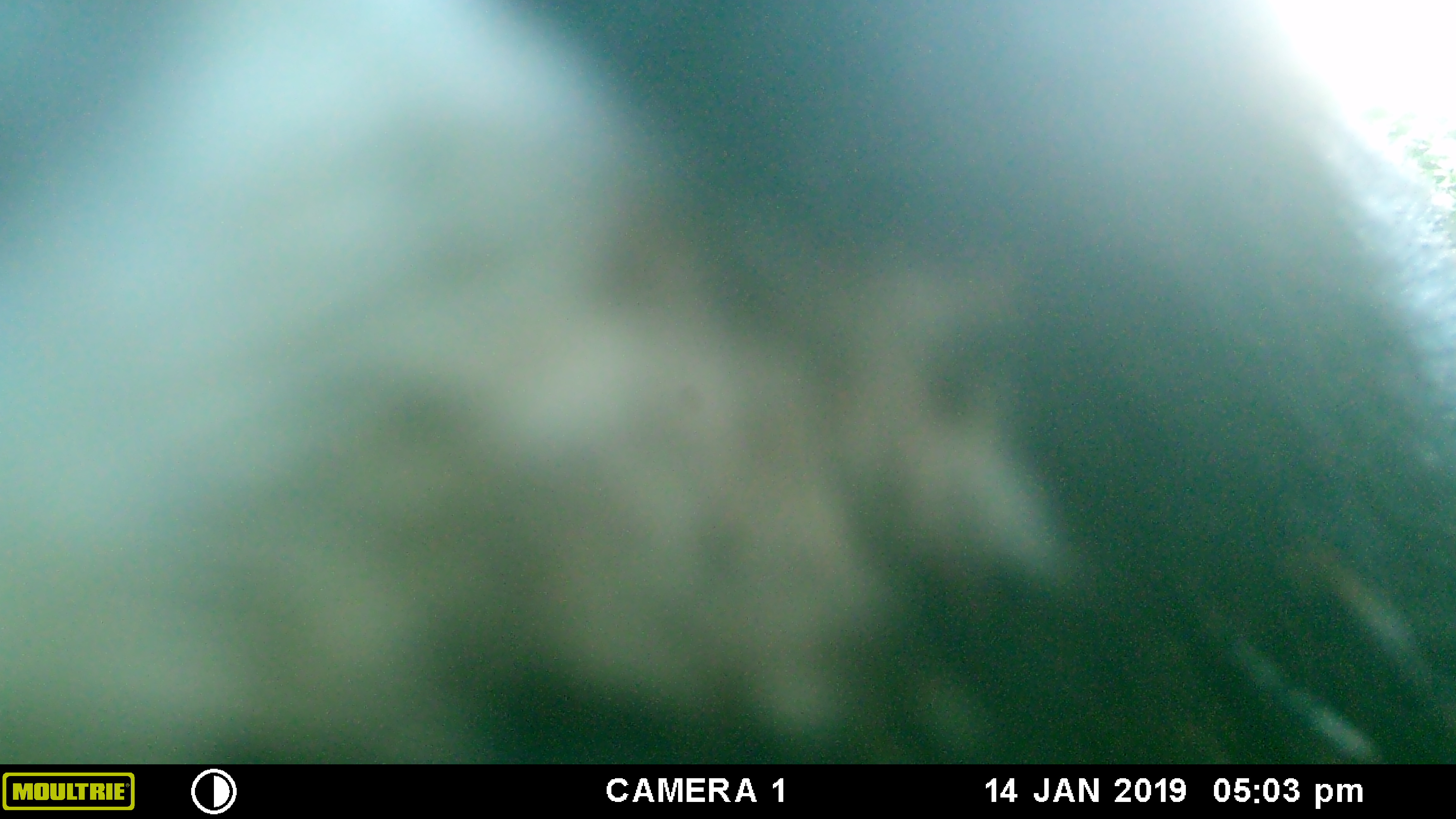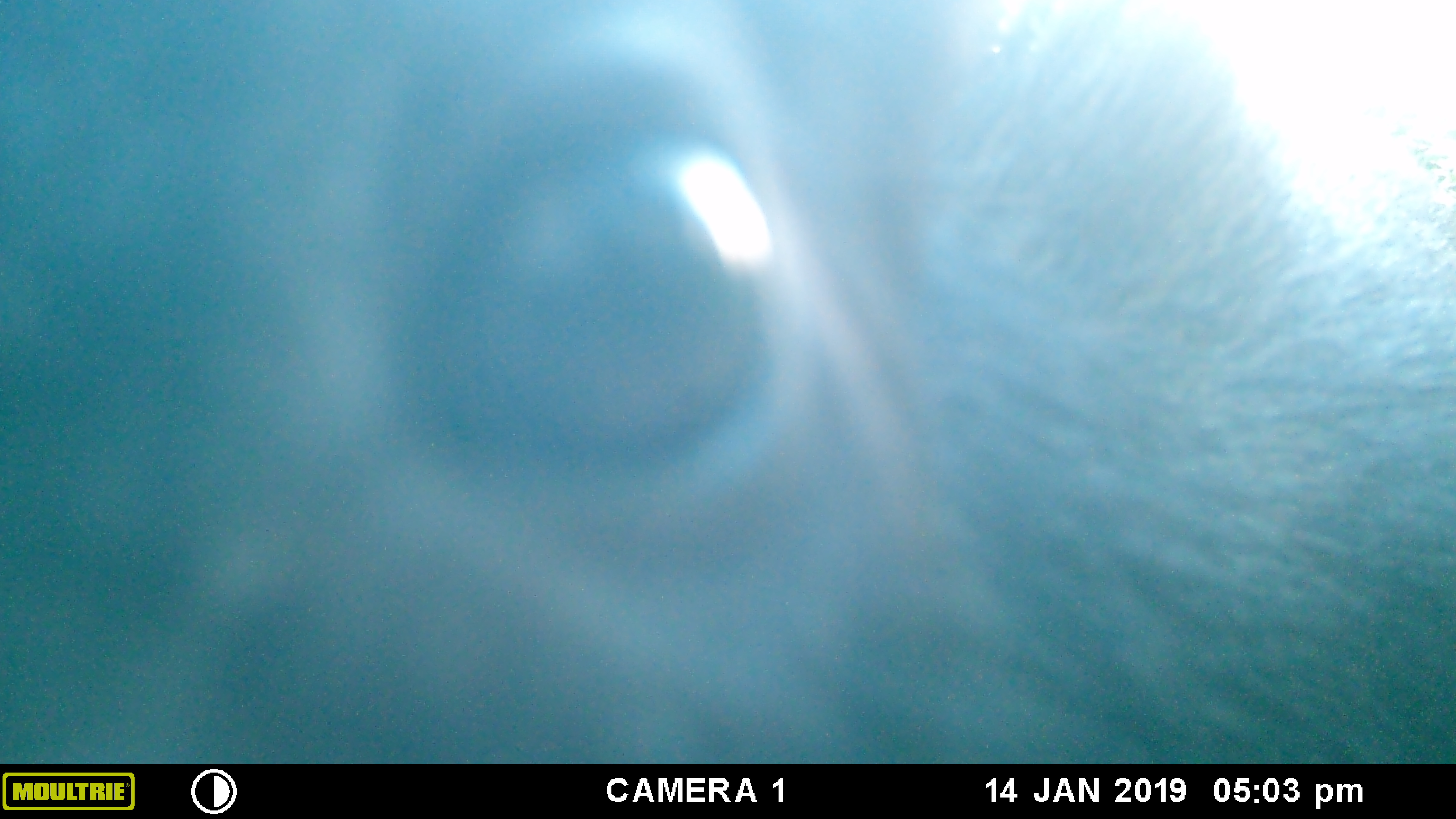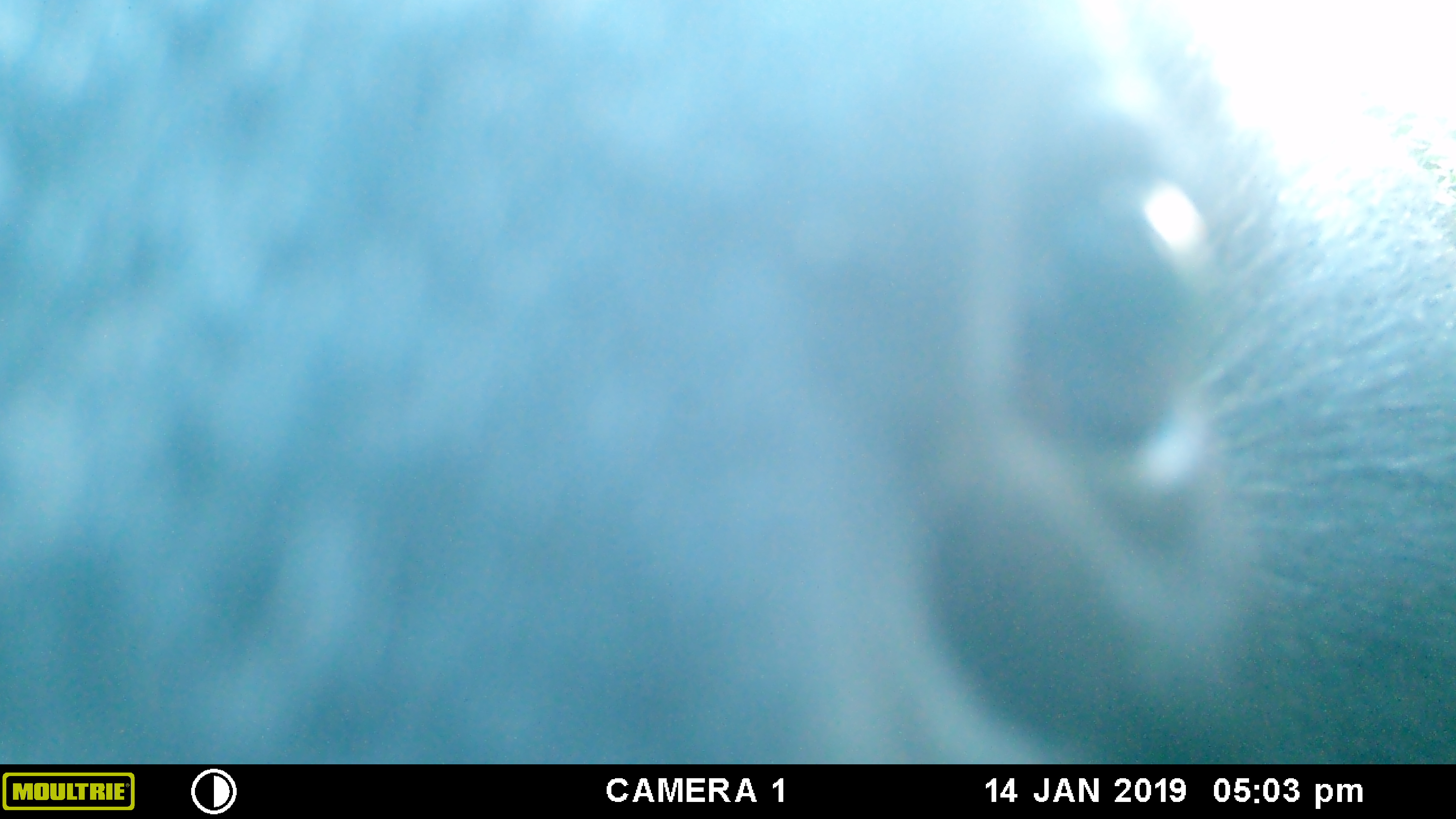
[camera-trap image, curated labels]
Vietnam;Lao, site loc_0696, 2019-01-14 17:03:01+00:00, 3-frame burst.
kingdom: Animalia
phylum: Chordata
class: Mammalia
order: Artiodactyla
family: Bovidae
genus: Capricornis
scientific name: Capricornis sumatraensis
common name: chinese serow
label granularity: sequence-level